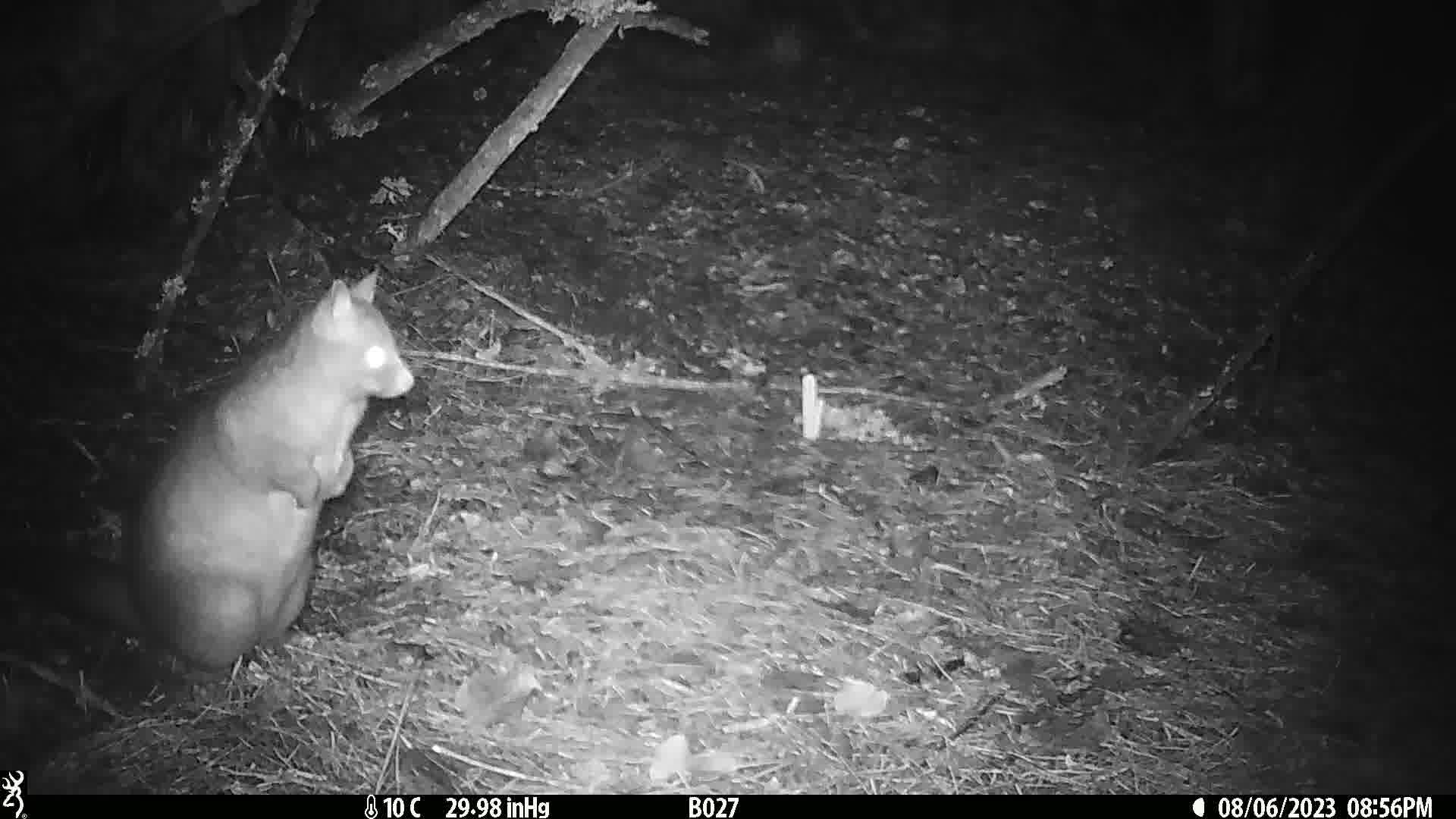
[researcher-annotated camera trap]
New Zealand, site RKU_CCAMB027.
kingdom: Animalia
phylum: Chordata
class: Mammalia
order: Diprotodontia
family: Phalangeridae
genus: Trichosurus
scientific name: Trichosurus vulpecula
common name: common brushtail possum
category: possum